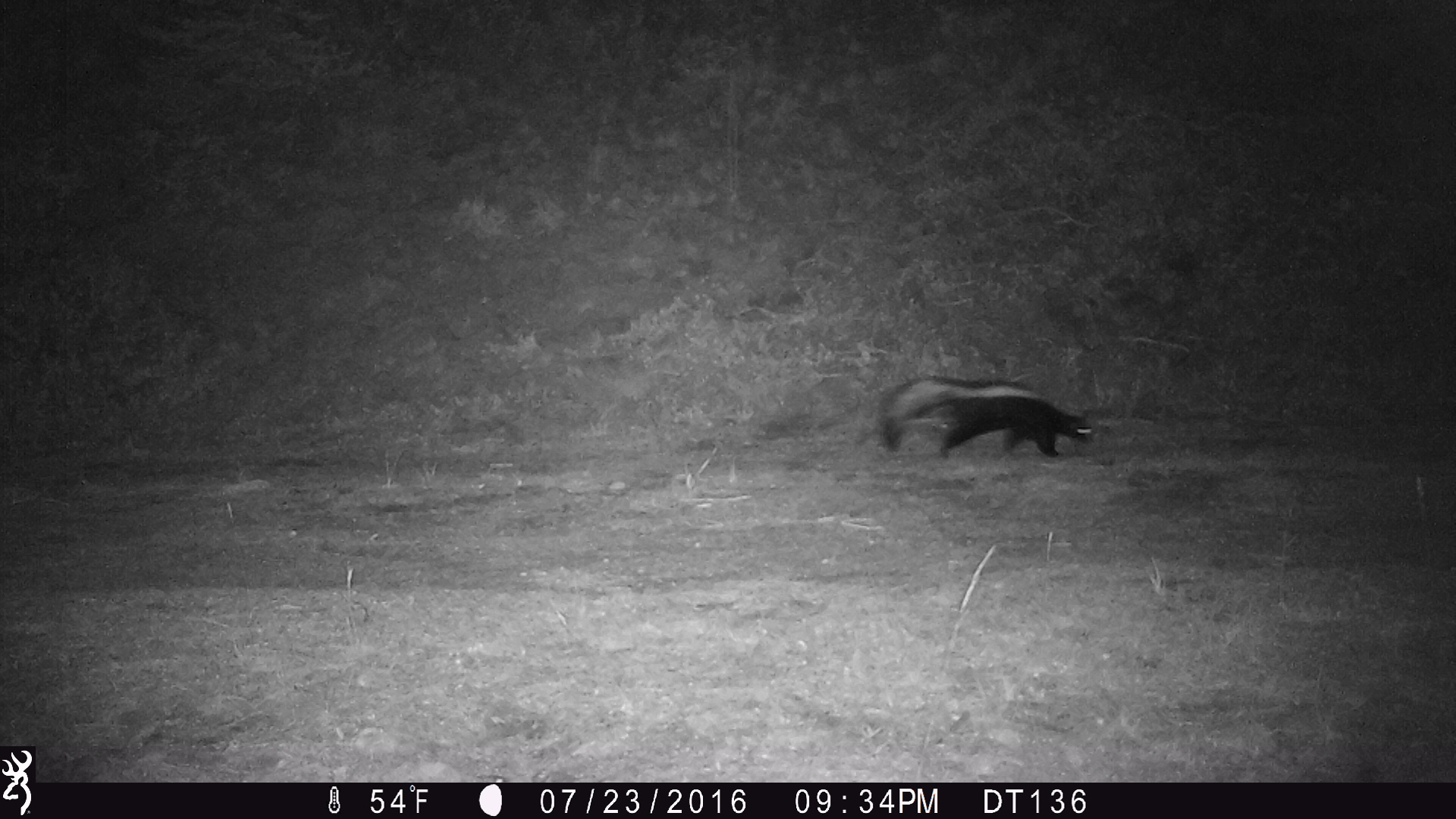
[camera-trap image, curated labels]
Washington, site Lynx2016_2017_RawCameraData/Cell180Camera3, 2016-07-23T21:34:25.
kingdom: Animalia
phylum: Chordata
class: Mammalia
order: Carnivora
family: Mephitidae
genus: Mephitis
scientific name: Mephitis mephitis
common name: striped skunk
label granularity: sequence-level